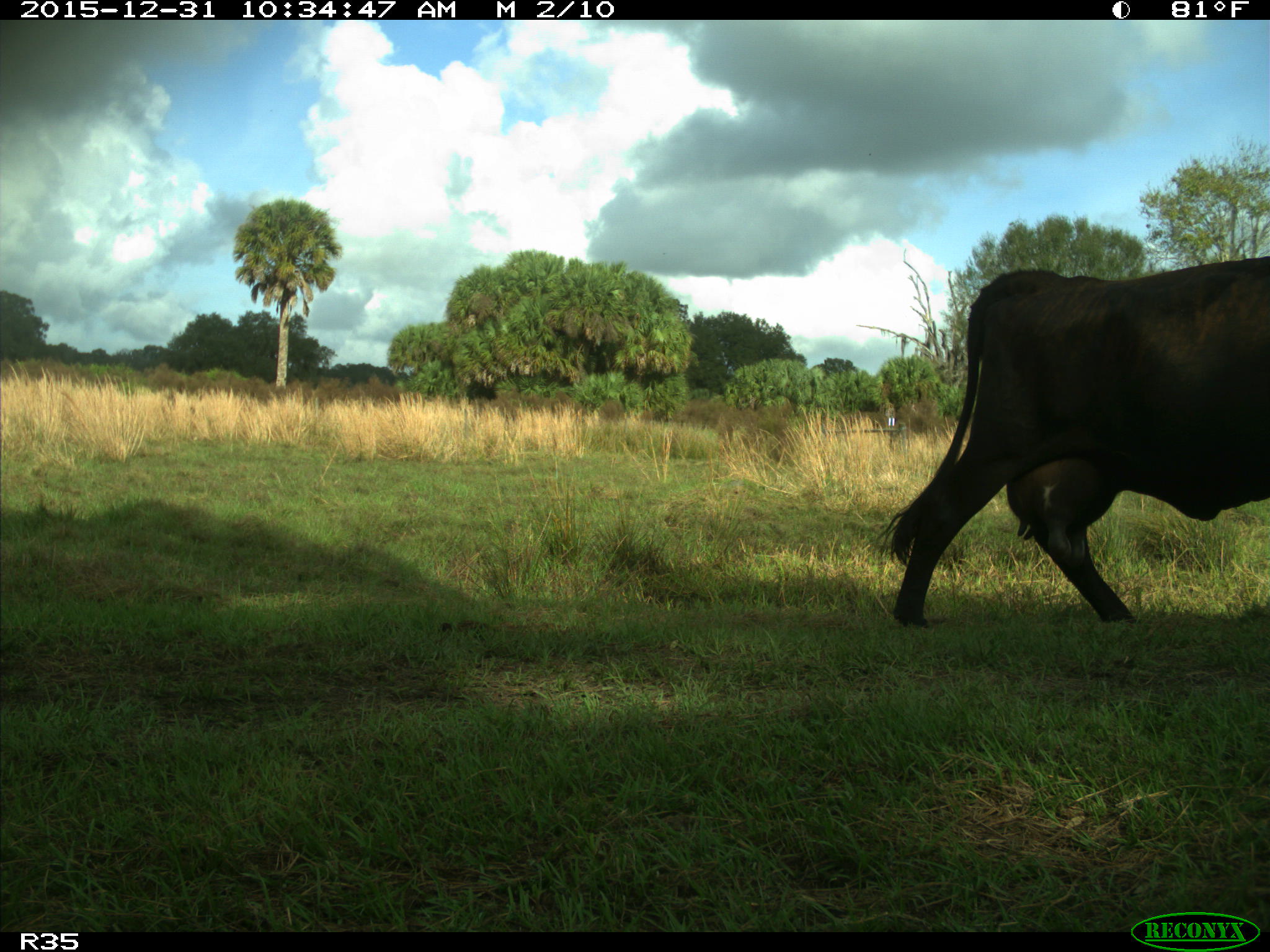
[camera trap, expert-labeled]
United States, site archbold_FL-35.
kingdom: Animalia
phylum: Chordata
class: Mammalia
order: Artiodactyla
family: Bovidae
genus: Bos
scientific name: Bos taurus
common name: domestic cow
Bos taurus (domestic cow).